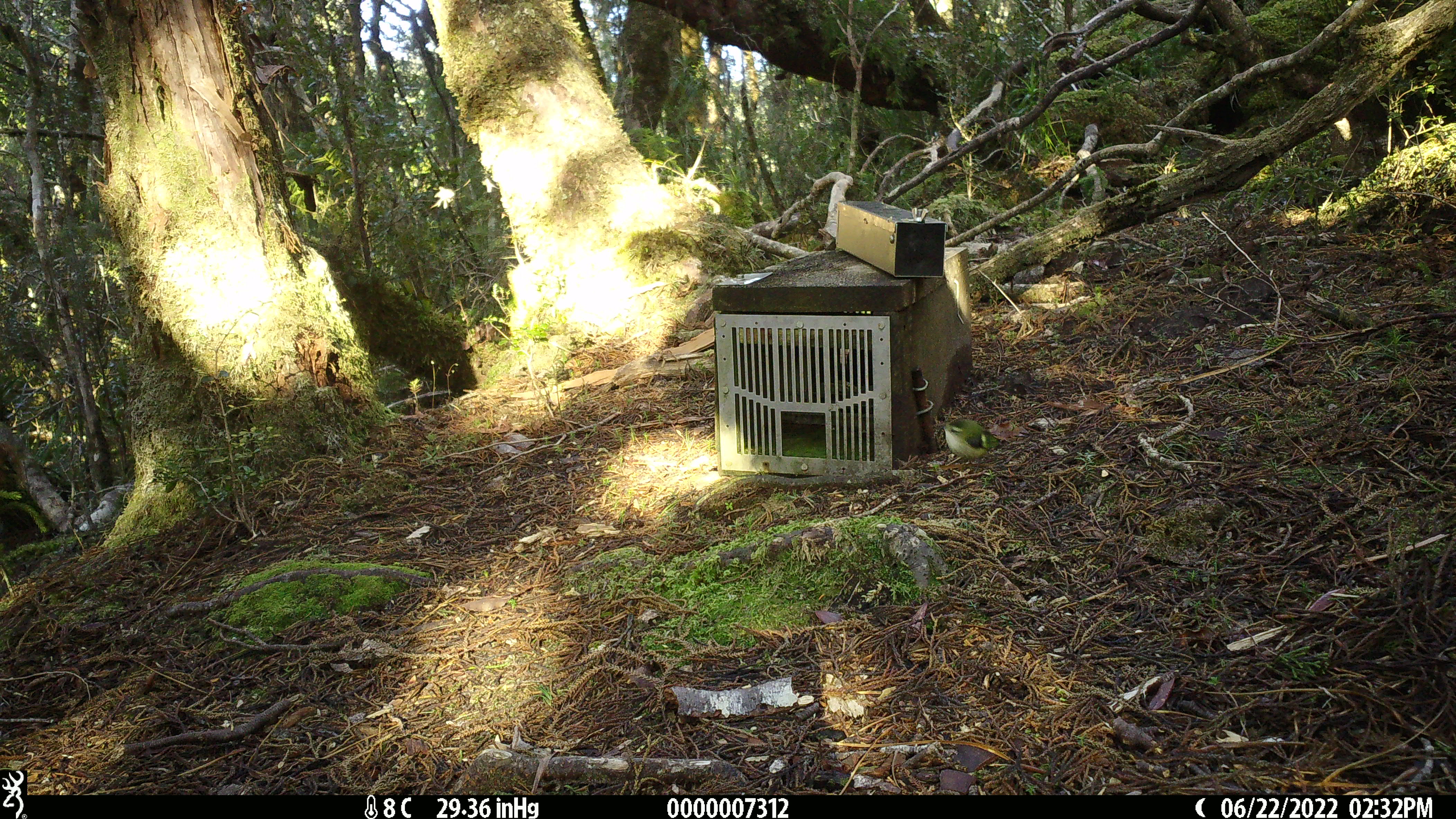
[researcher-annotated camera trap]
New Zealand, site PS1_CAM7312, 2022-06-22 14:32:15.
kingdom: Animalia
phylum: Chordata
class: Aves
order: Passeriformes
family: Acanthisittidae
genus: Acanthisitta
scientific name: Acanthisitta chloris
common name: rifleman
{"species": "rifleman (Acanthisitta chloris)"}